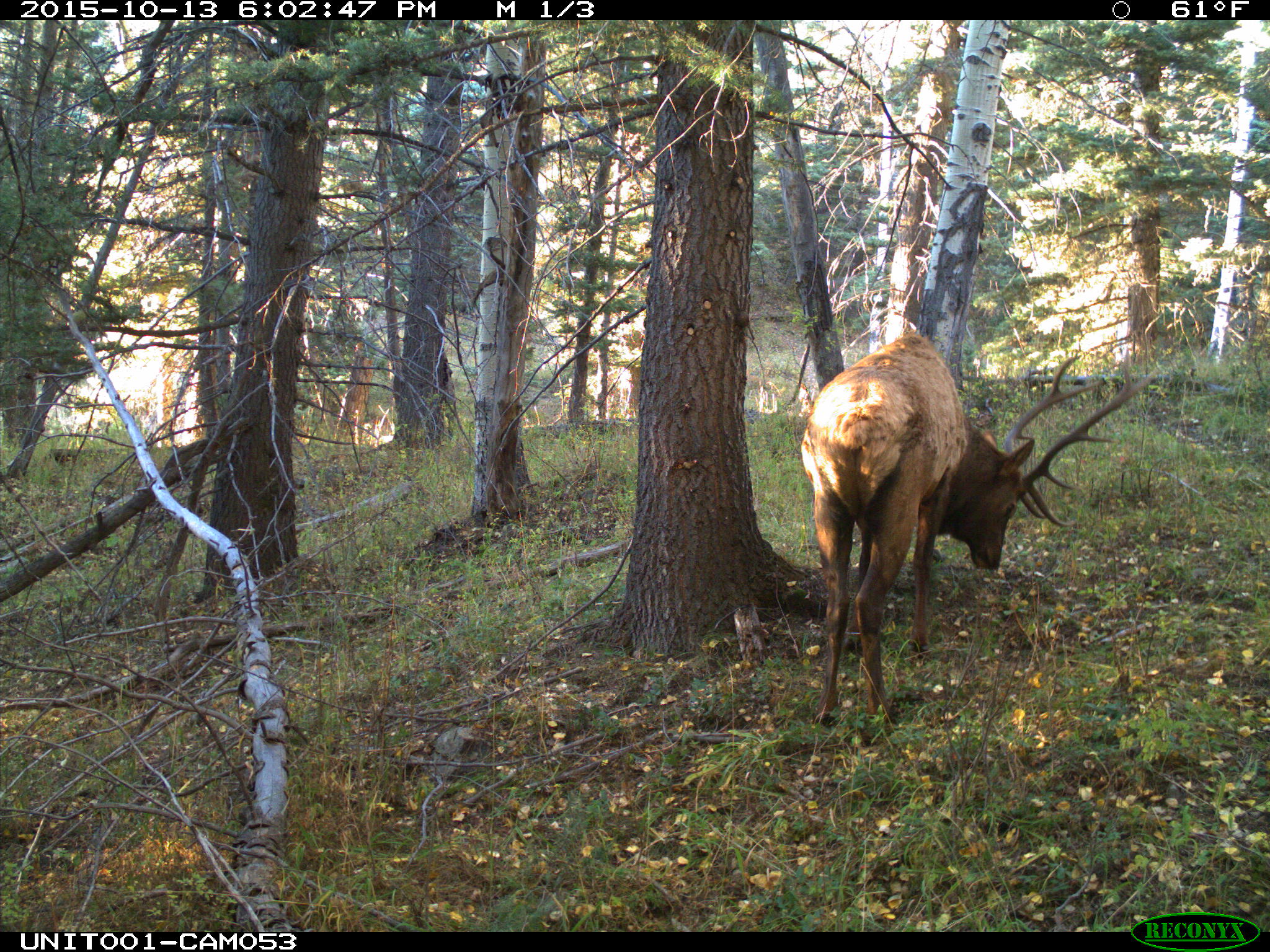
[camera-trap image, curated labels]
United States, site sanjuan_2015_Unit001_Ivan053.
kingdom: Animalia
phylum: Chordata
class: Mammalia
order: Artiodactyla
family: Cervidae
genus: Cervus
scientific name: Cervus elaphus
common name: red deer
Cervus elaphus (red deer).